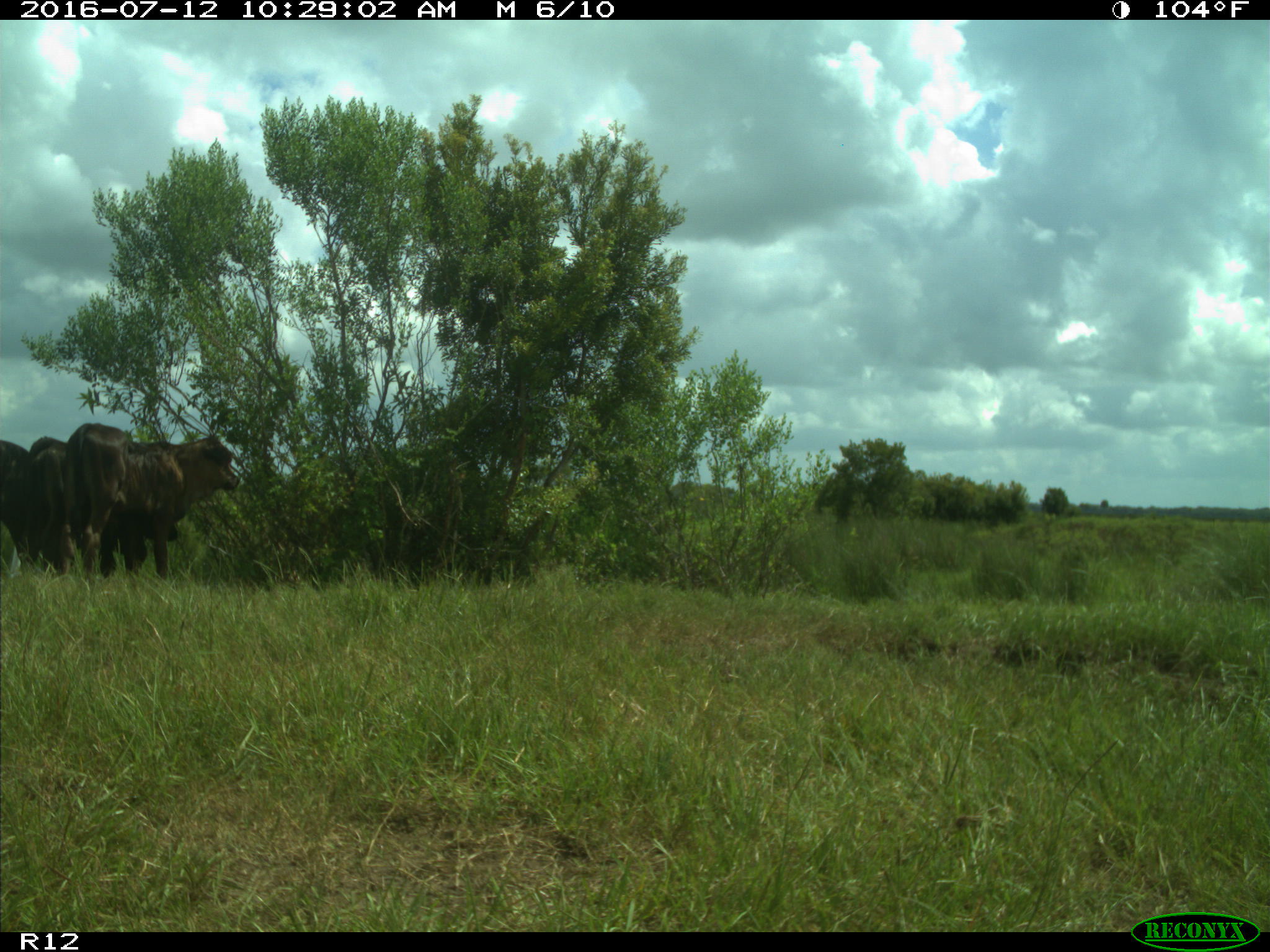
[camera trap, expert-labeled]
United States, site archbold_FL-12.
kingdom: Animalia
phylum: Chordata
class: Mammalia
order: Artiodactyla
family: Bovidae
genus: Bos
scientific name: Bos taurus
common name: domestic cow